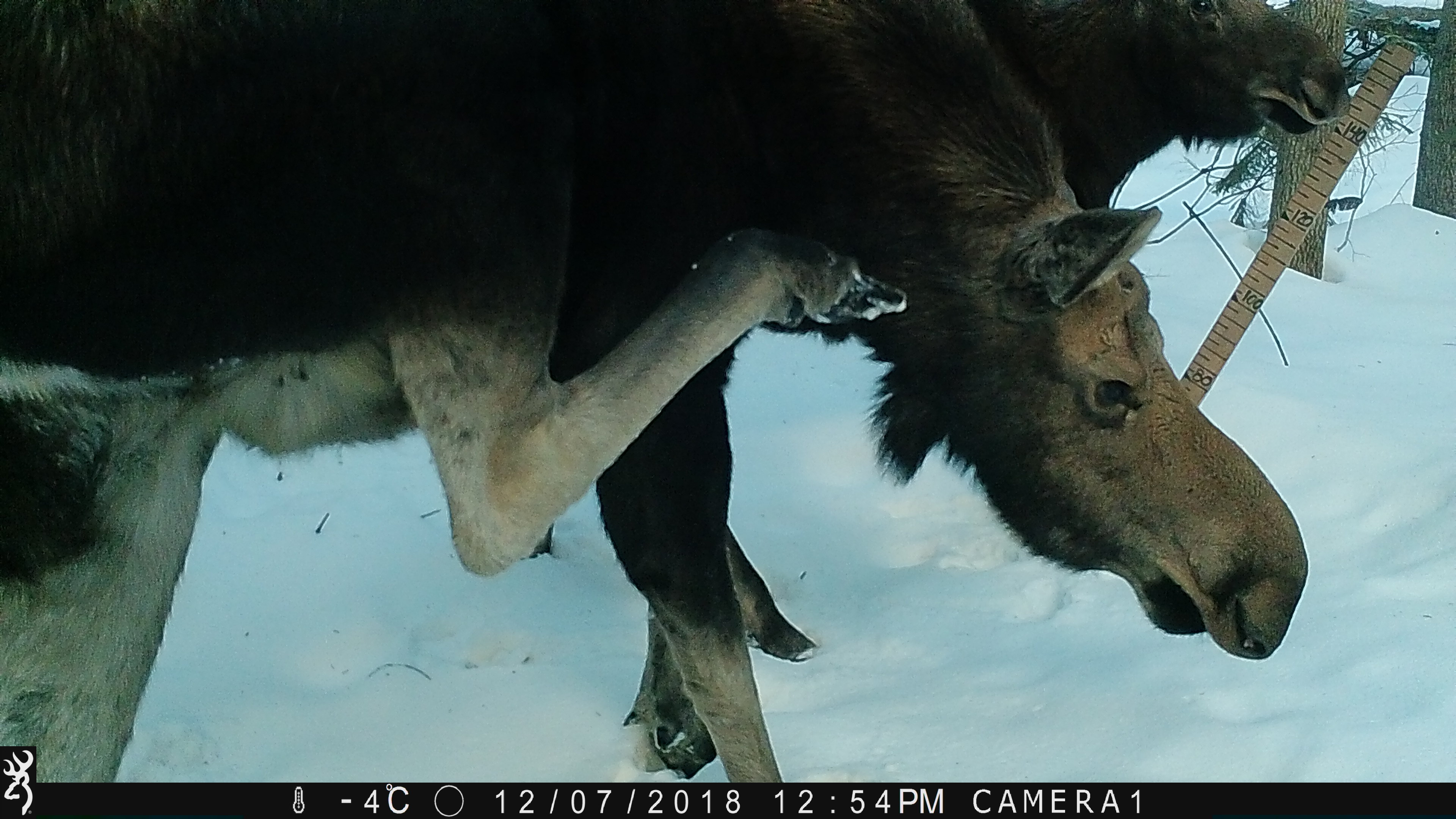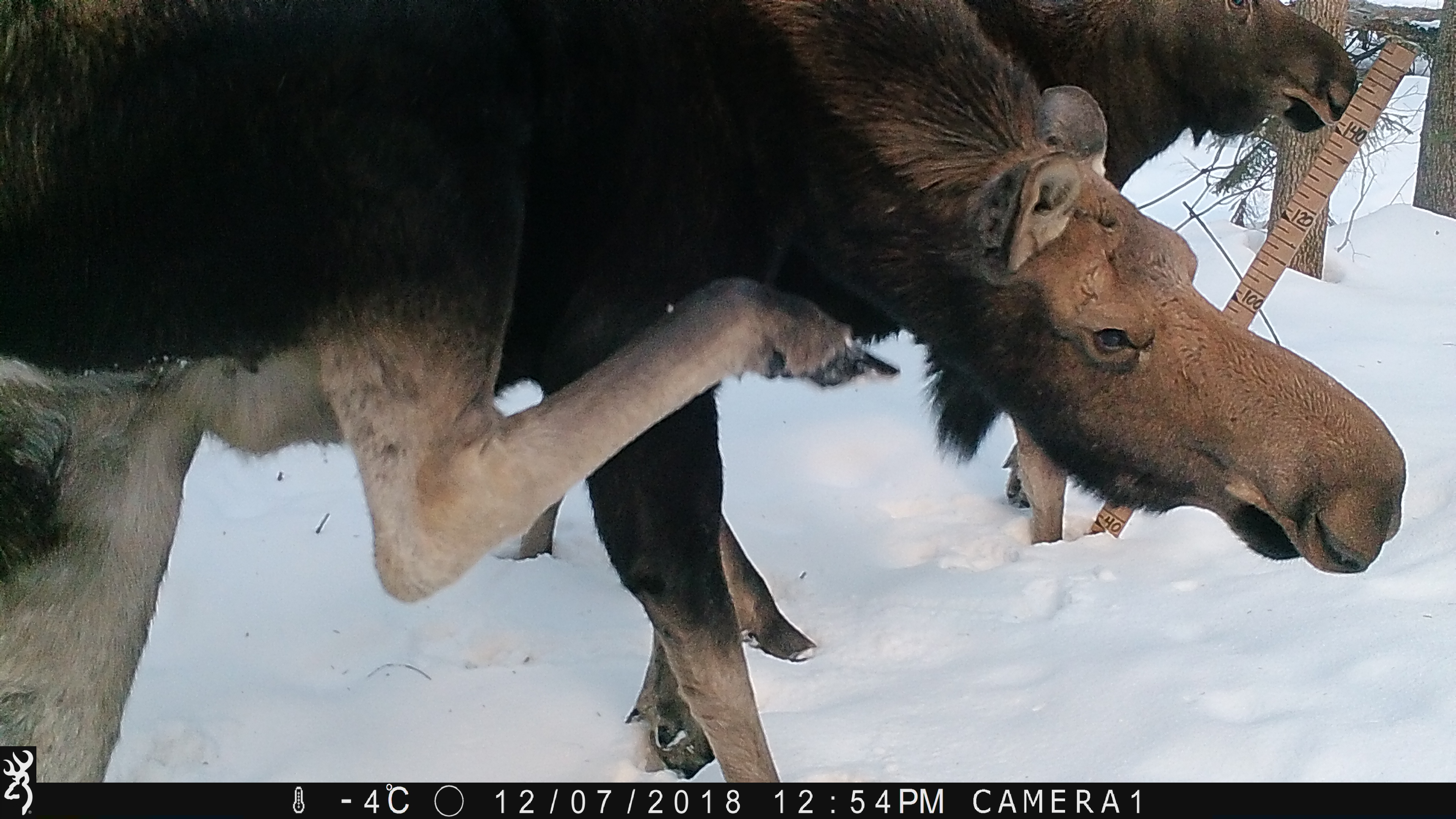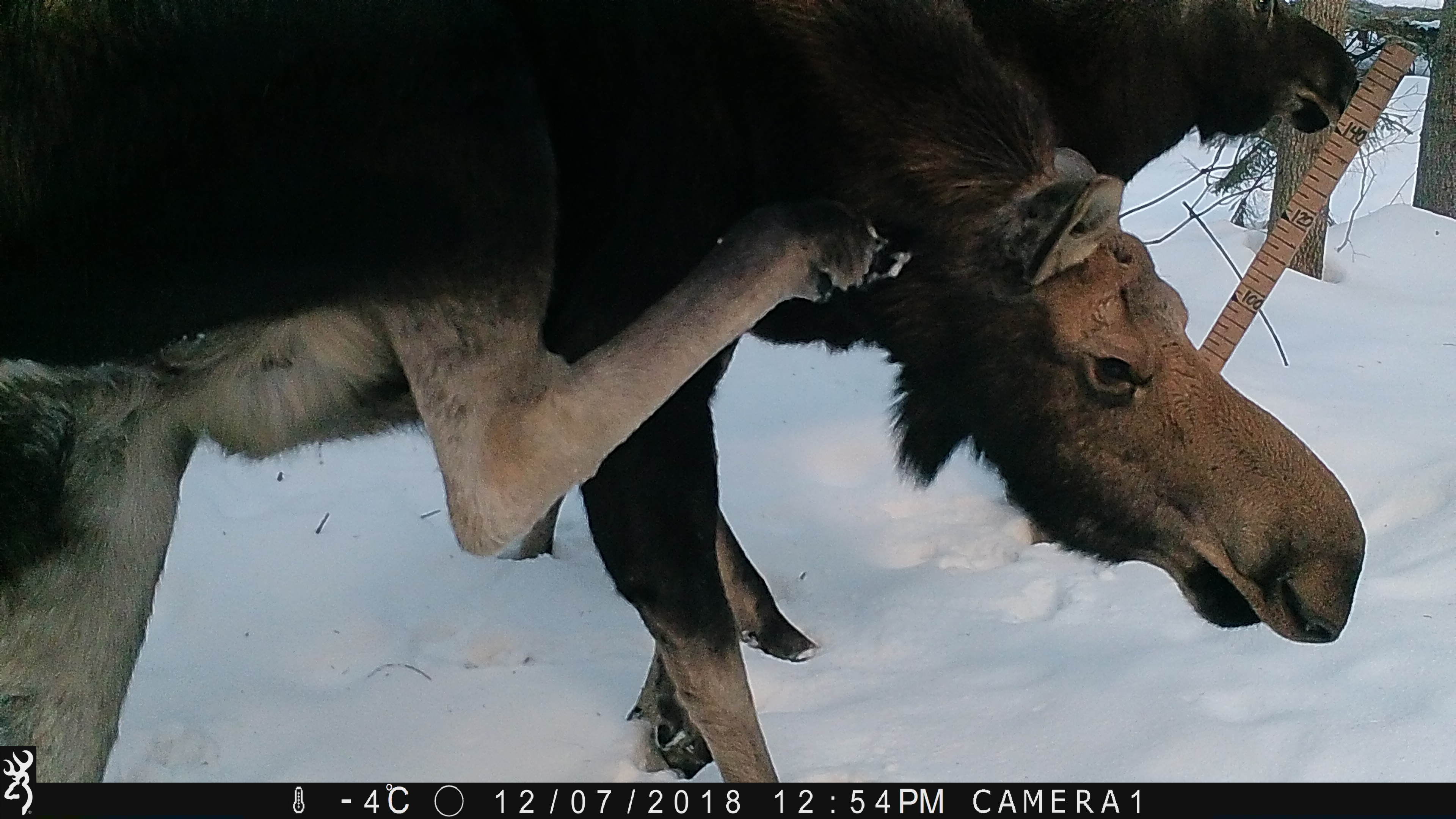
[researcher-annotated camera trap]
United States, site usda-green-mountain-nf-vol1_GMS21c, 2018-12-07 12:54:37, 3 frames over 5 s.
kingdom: Animalia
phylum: Chordata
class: Mammalia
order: Artiodactyla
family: Cervidae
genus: Alces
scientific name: Alces alces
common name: moose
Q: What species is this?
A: Moose (Alces alces).